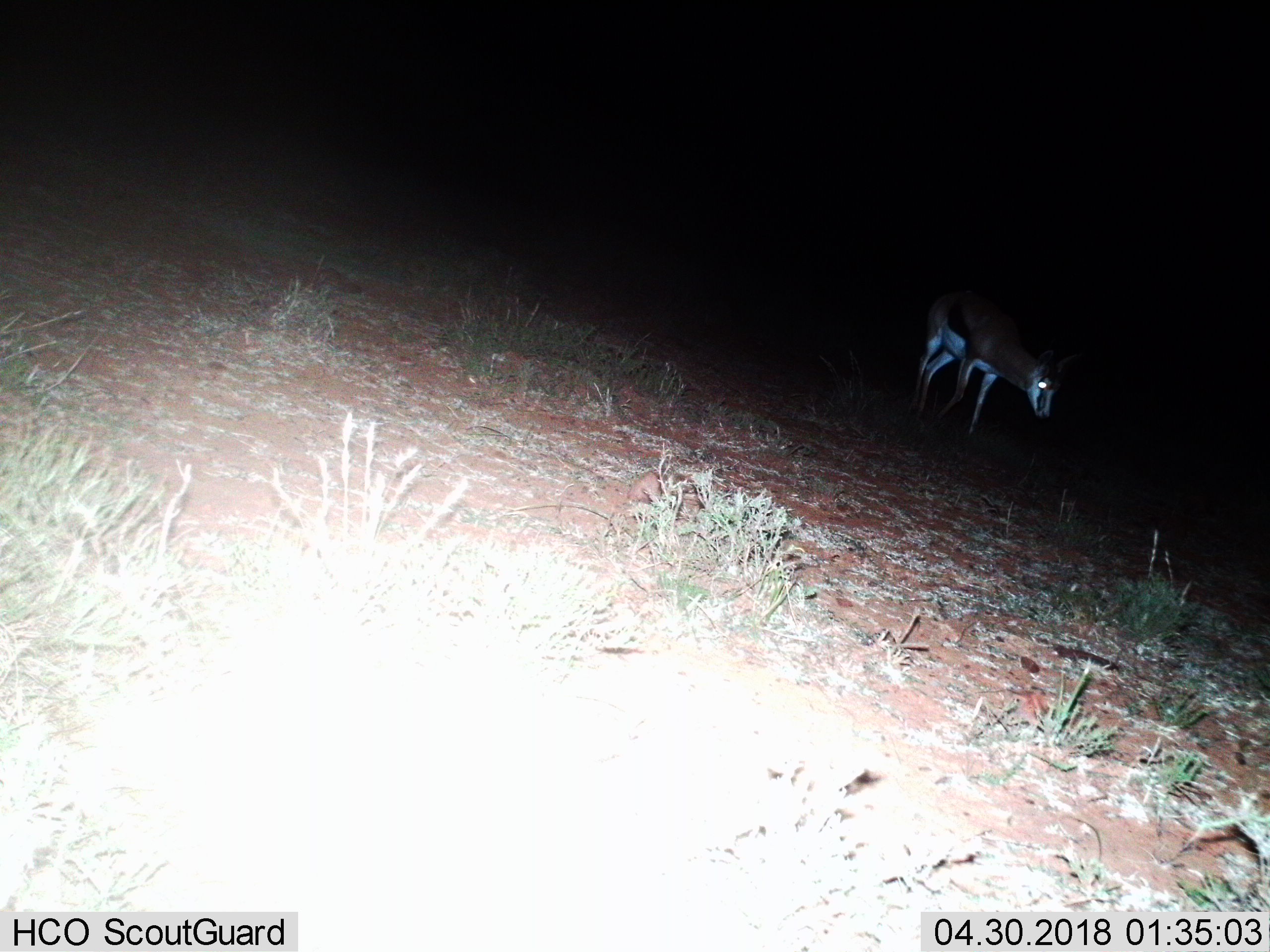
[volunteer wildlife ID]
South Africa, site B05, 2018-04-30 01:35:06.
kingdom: Animalia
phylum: Chordata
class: Mammalia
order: Artiodactyla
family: Bovidae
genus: Antidorcas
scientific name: Antidorcas marsupialis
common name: springbok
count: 1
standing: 40%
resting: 0%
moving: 60%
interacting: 0%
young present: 0%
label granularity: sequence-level